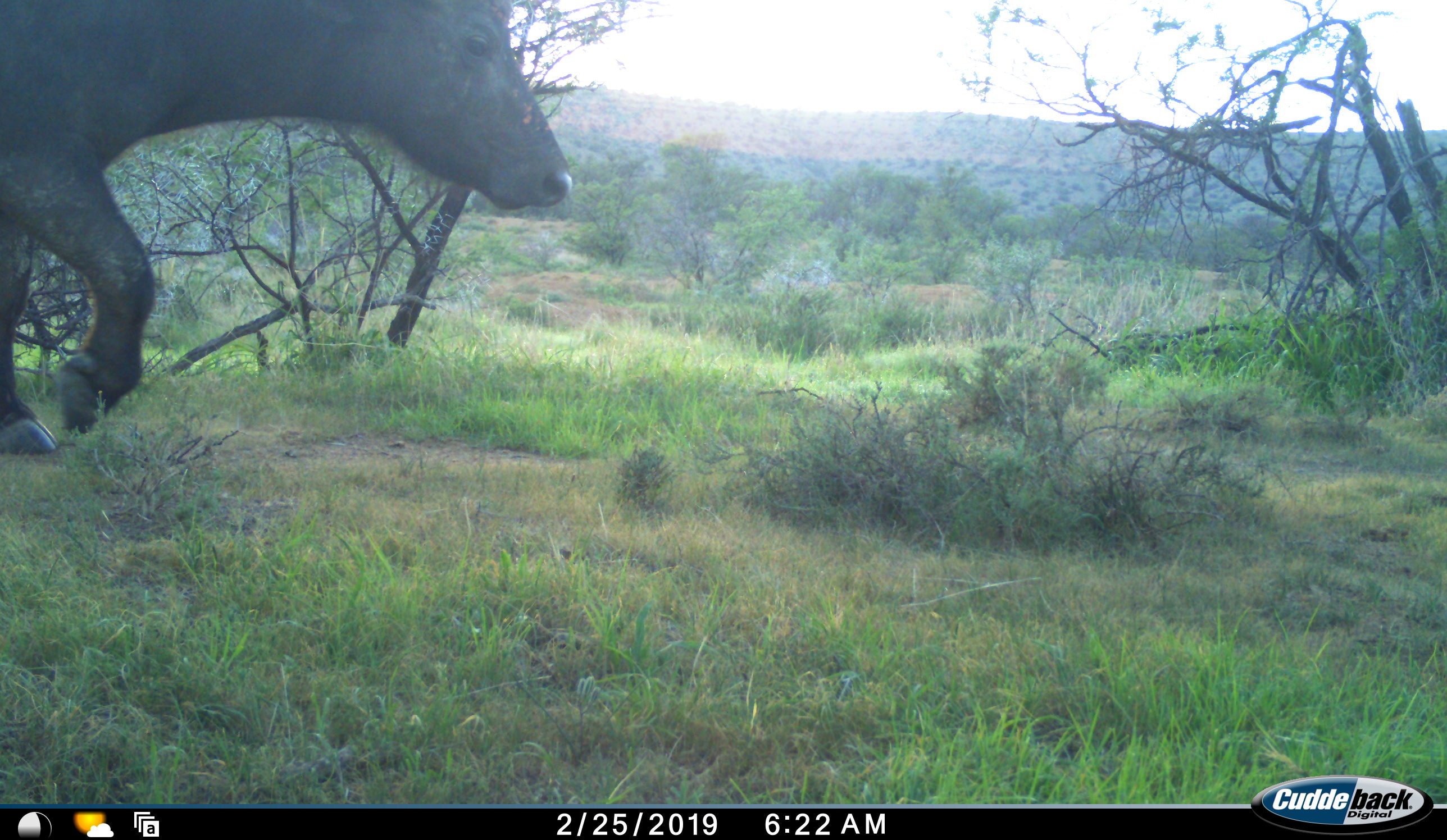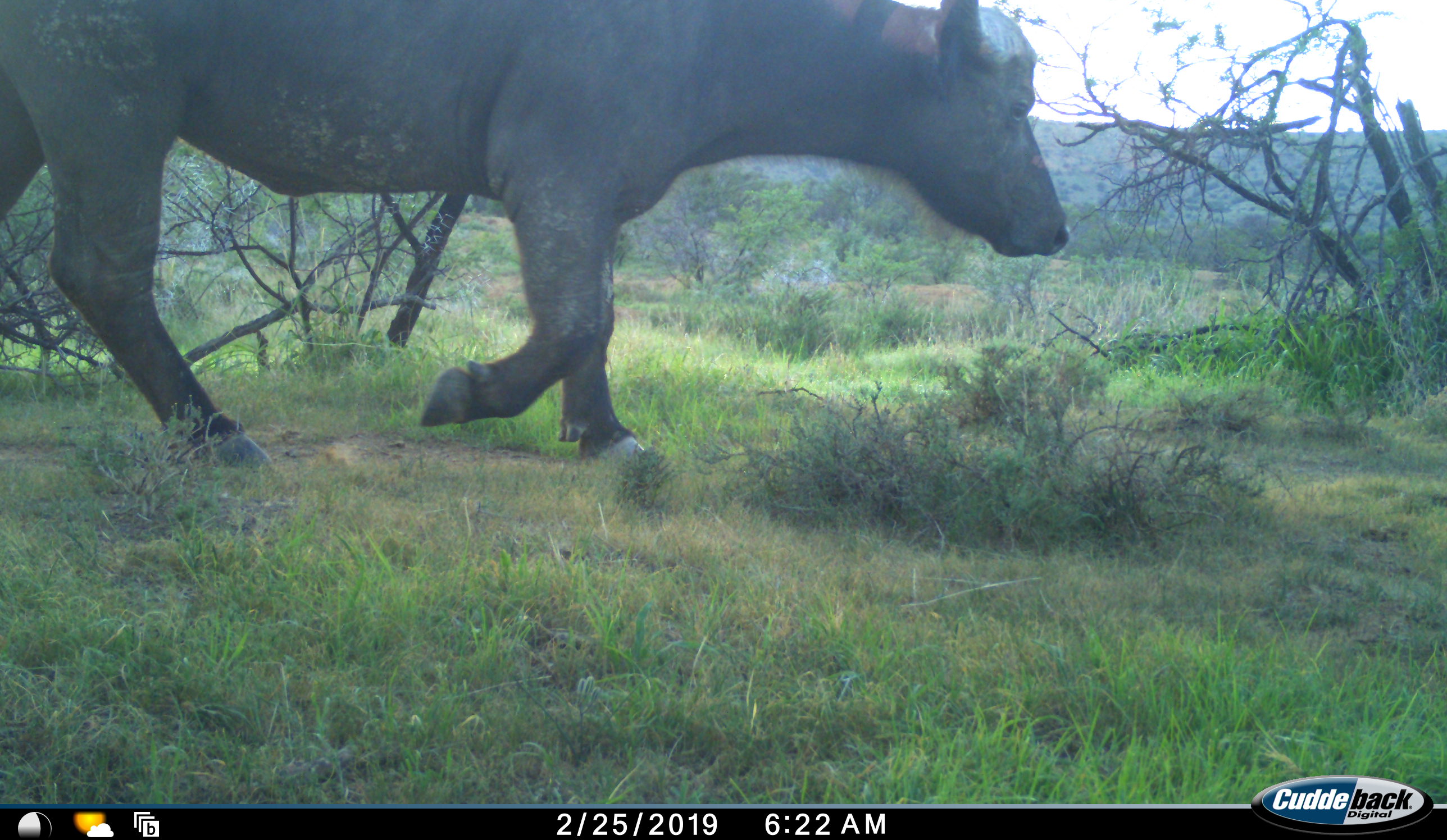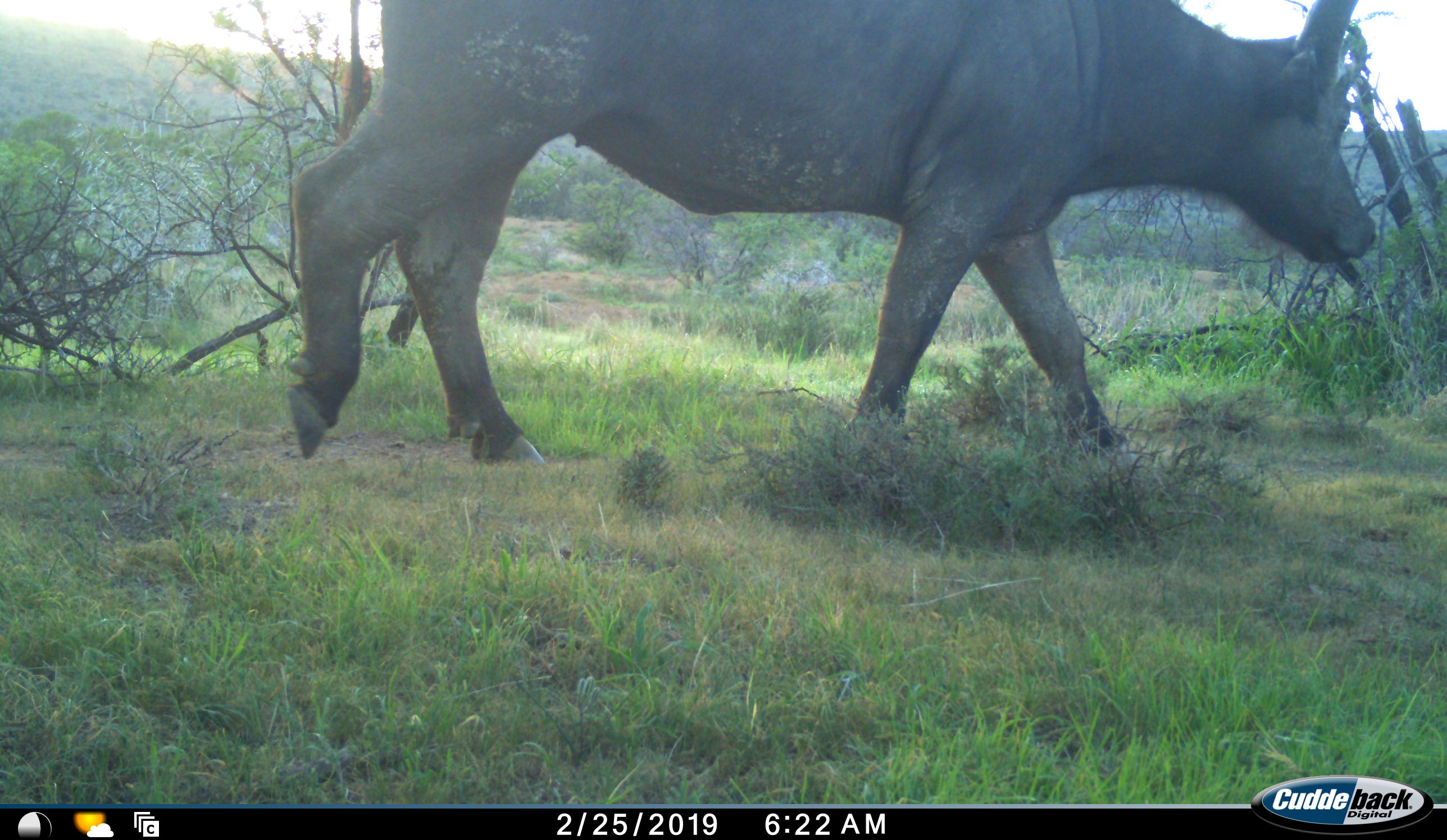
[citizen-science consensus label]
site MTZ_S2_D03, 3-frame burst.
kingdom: Animalia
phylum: Chordata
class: Mammalia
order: Artiodactyla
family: Bovidae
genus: Syncerus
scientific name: Syncerus caffer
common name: african buffalo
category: buffalo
Buffalo (african buffalo) (Syncerus caffer), count 1. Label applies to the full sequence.